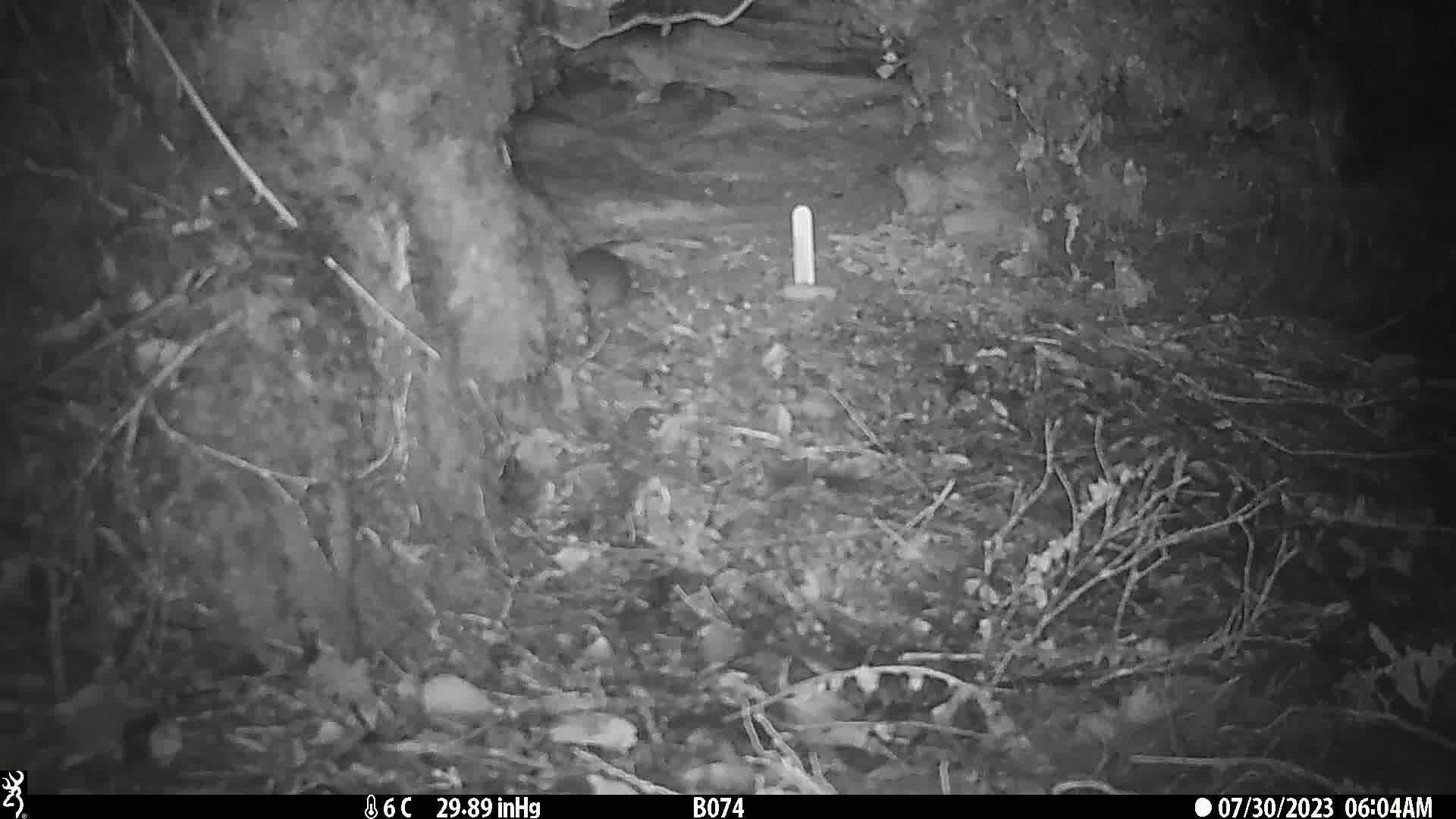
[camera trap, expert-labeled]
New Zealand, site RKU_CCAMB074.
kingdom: Animalia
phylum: Chordata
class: Mammalia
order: Rodentia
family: Muridae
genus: Rattus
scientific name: Rattus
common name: rat